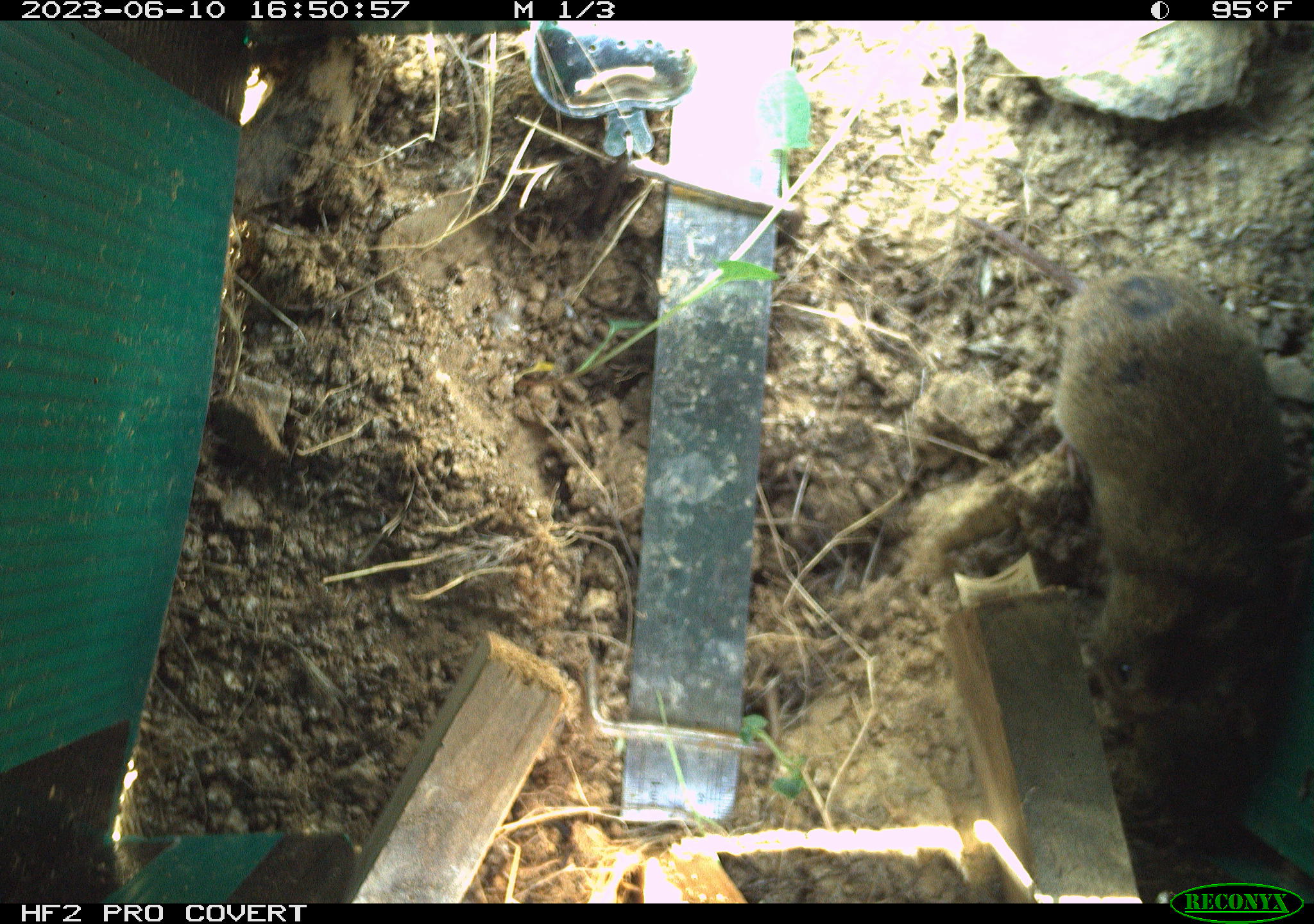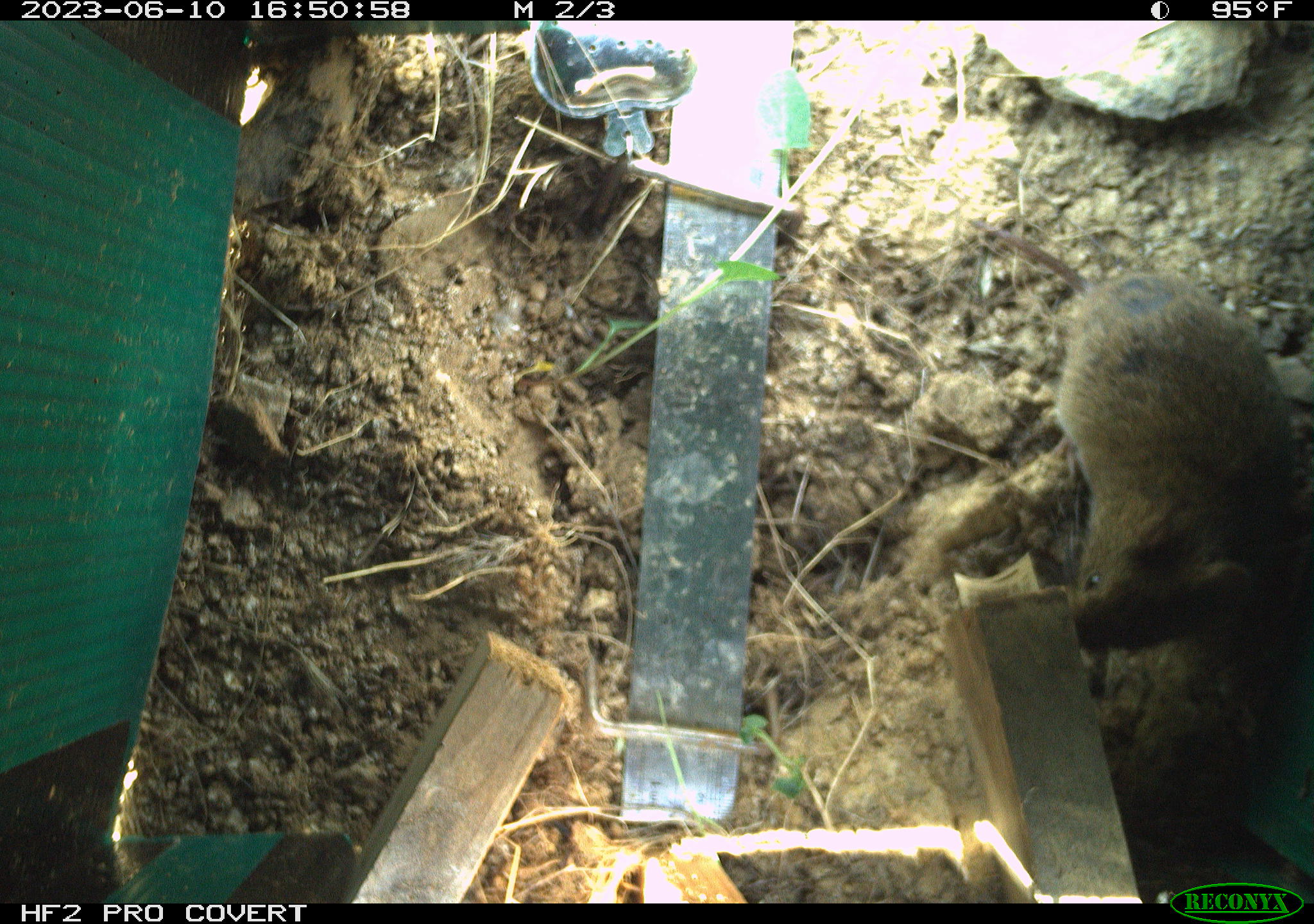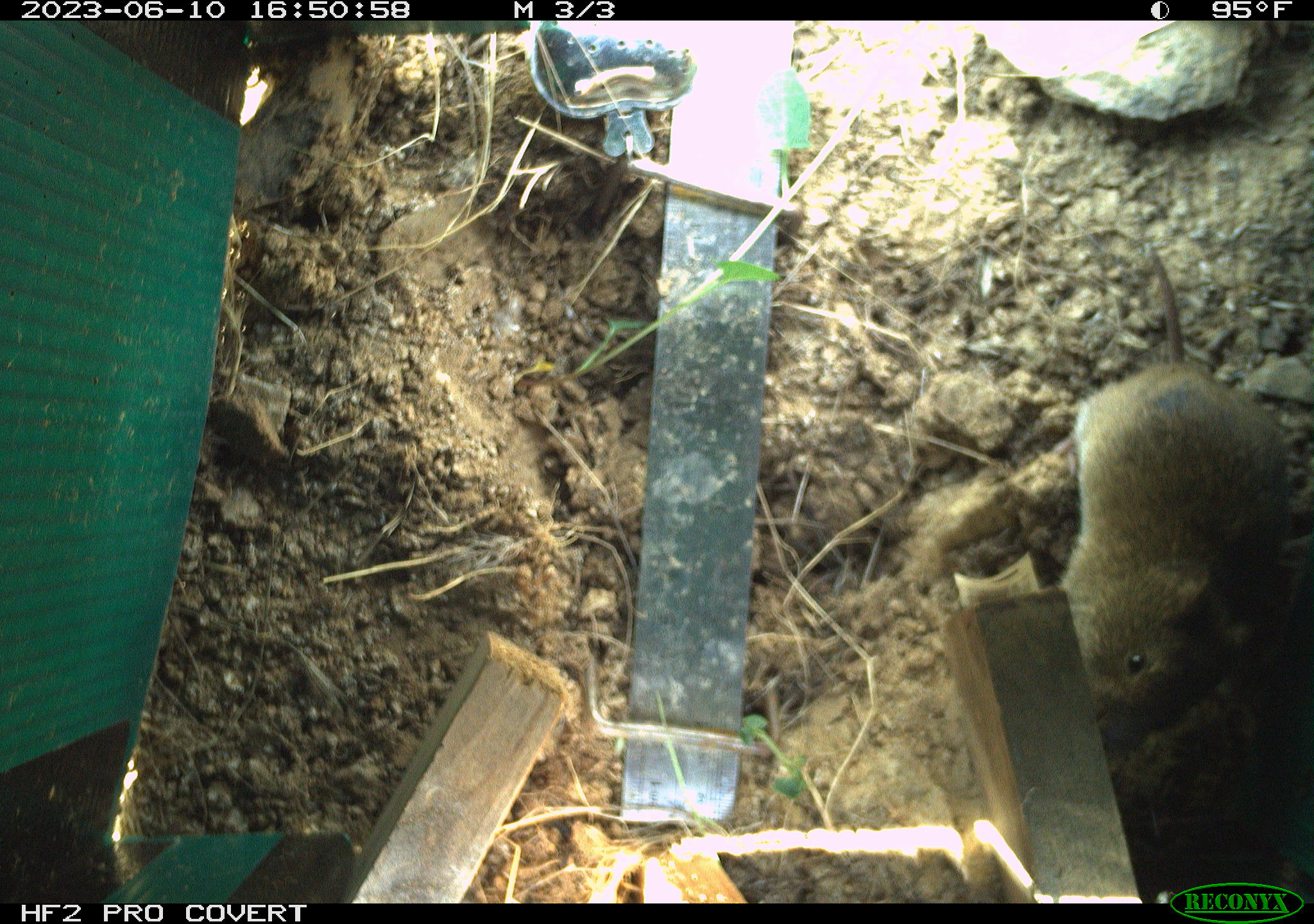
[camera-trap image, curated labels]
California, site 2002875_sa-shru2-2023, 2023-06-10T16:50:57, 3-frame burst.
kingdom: Animalia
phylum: Chordata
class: Mammalia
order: Rodentia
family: Cricetidae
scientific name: Arvicolinae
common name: voles, lemmings, and muskrats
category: arvicolinae subfamily